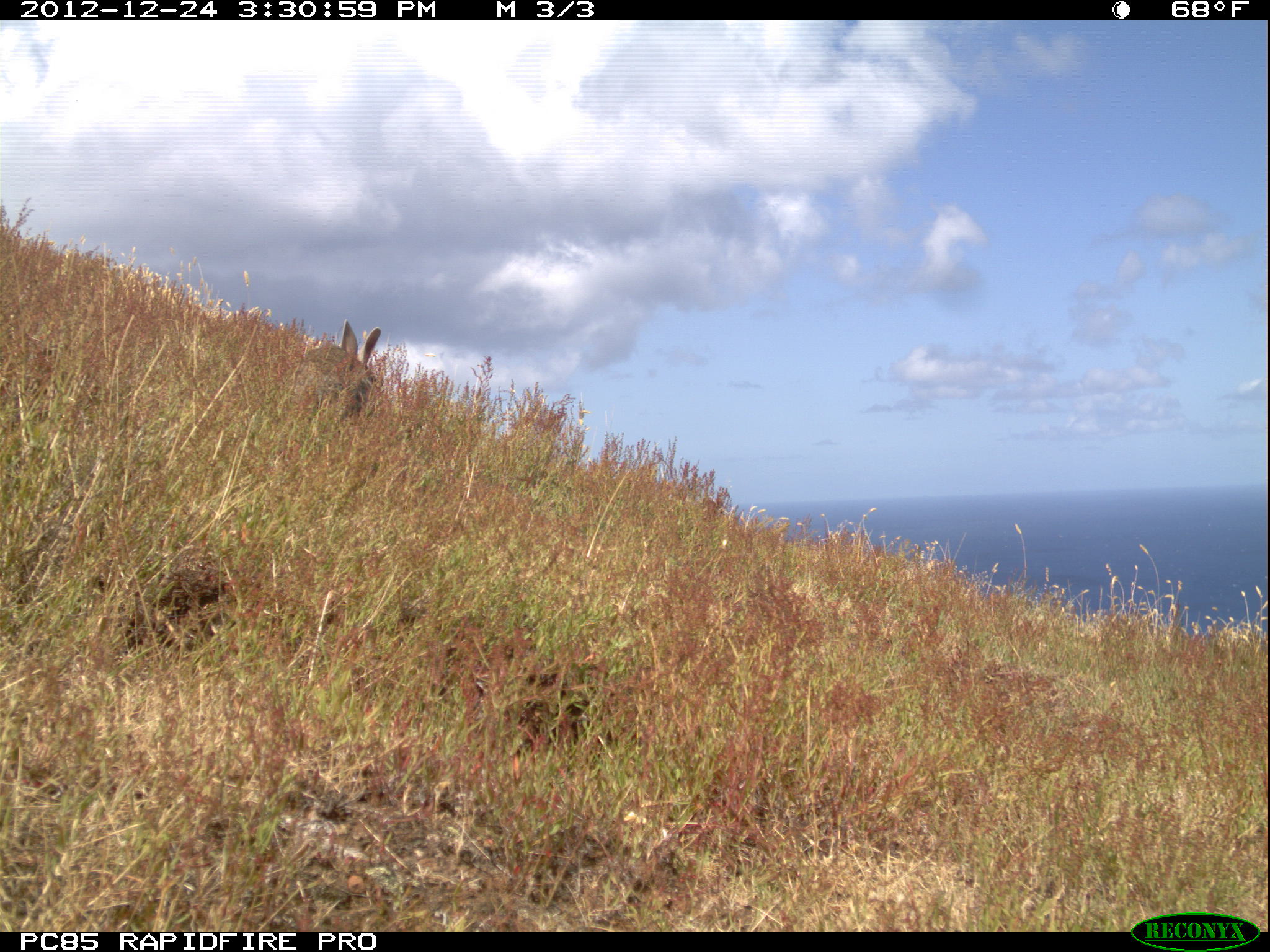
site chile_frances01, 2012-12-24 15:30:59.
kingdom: Animalia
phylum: Chordata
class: Mammalia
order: Lagomorpha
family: Leporidae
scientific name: Leporidae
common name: rabbits and hares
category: rabbit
Rabbit (rabbits and hares) (Leporidae).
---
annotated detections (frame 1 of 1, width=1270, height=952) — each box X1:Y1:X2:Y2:
rabbit: 264:317:394:420